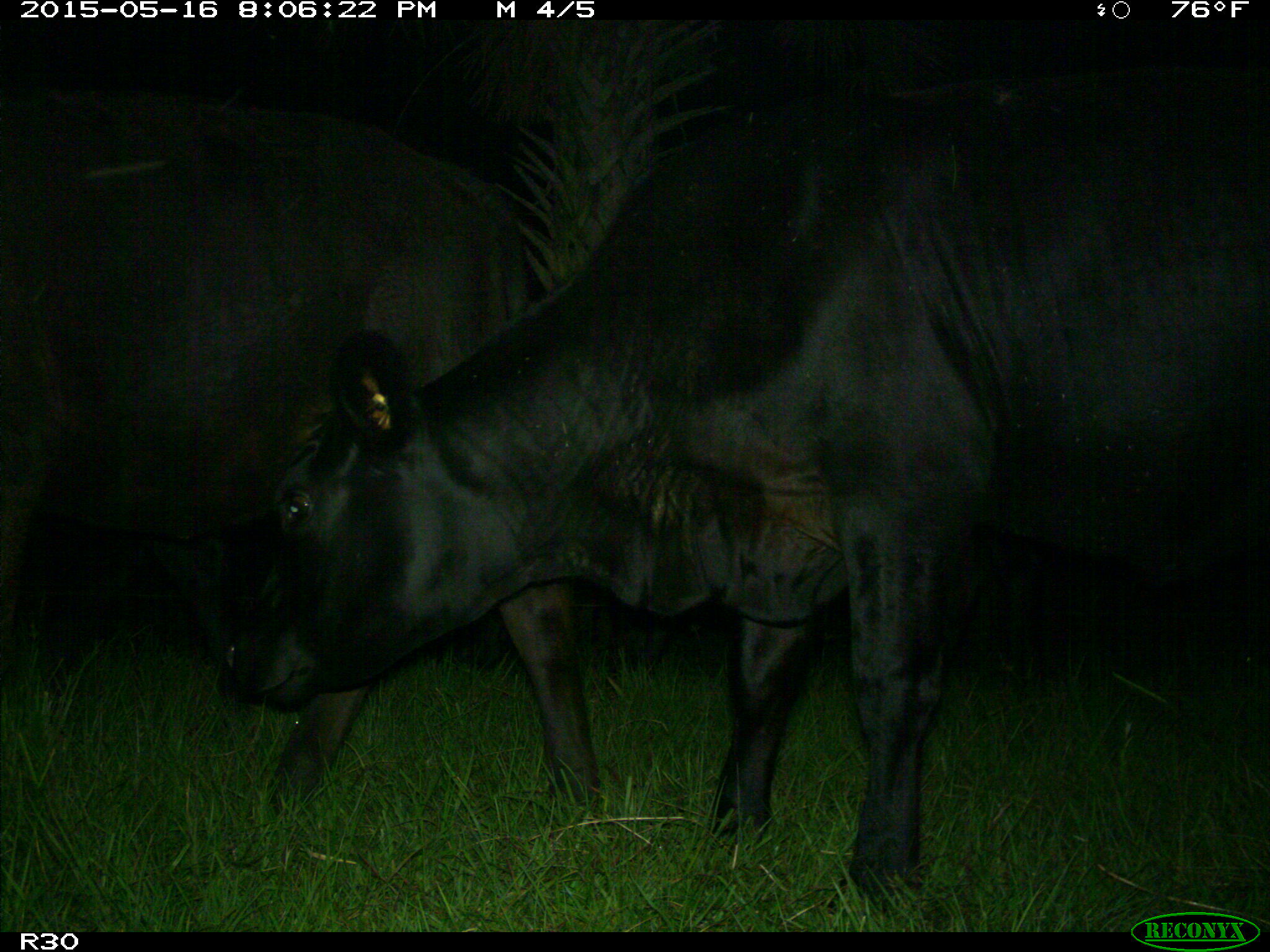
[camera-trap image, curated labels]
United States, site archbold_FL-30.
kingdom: Animalia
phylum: Chordata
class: Mammalia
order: Artiodactyla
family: Bovidae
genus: Bos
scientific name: Bos taurus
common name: domestic cow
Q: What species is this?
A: Bos taurus (domestic cow).